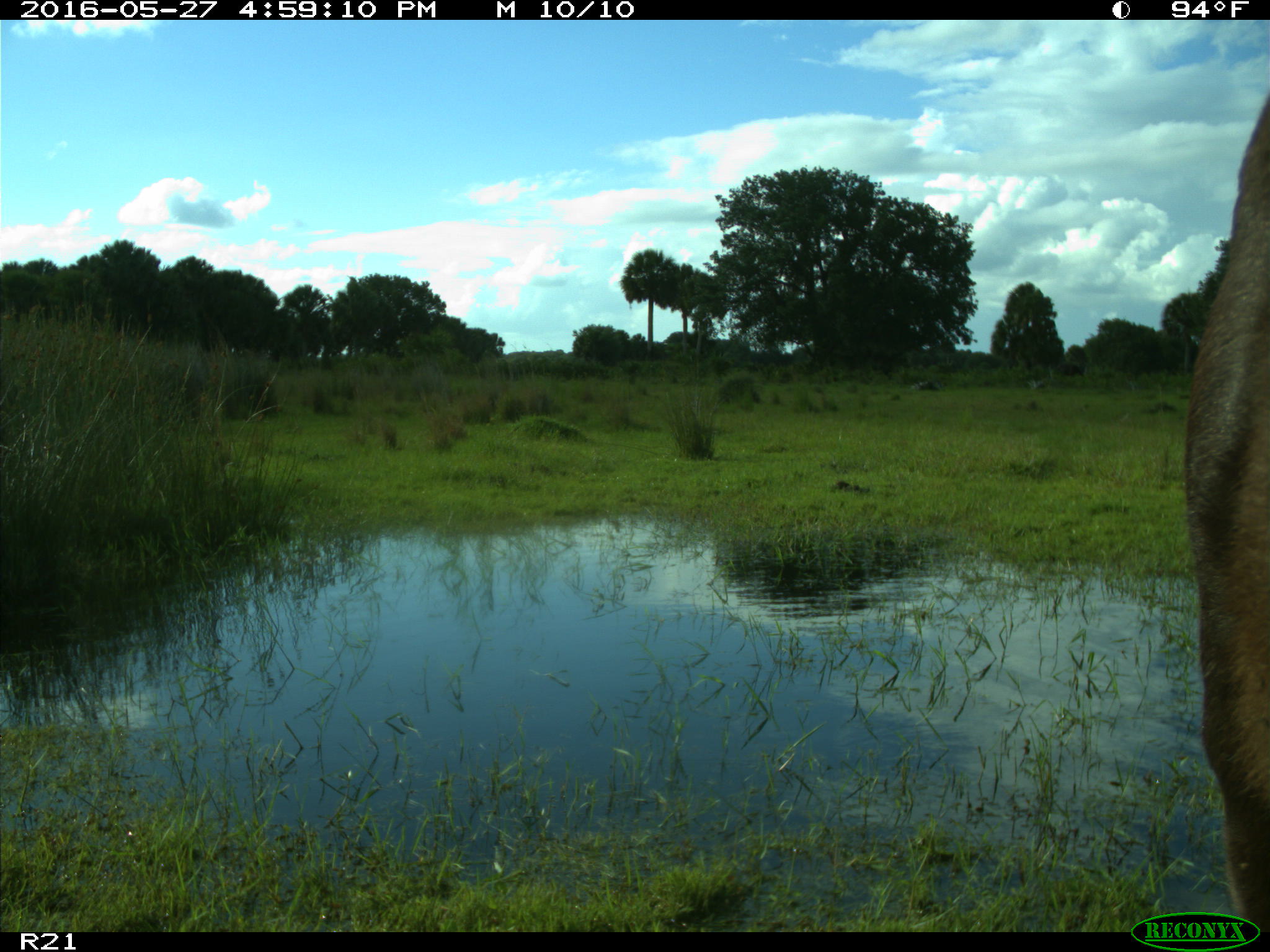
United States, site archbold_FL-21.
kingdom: Animalia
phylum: Chordata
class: Mammalia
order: Artiodactyla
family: Bovidae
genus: Bos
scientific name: Bos taurus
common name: domestic cow